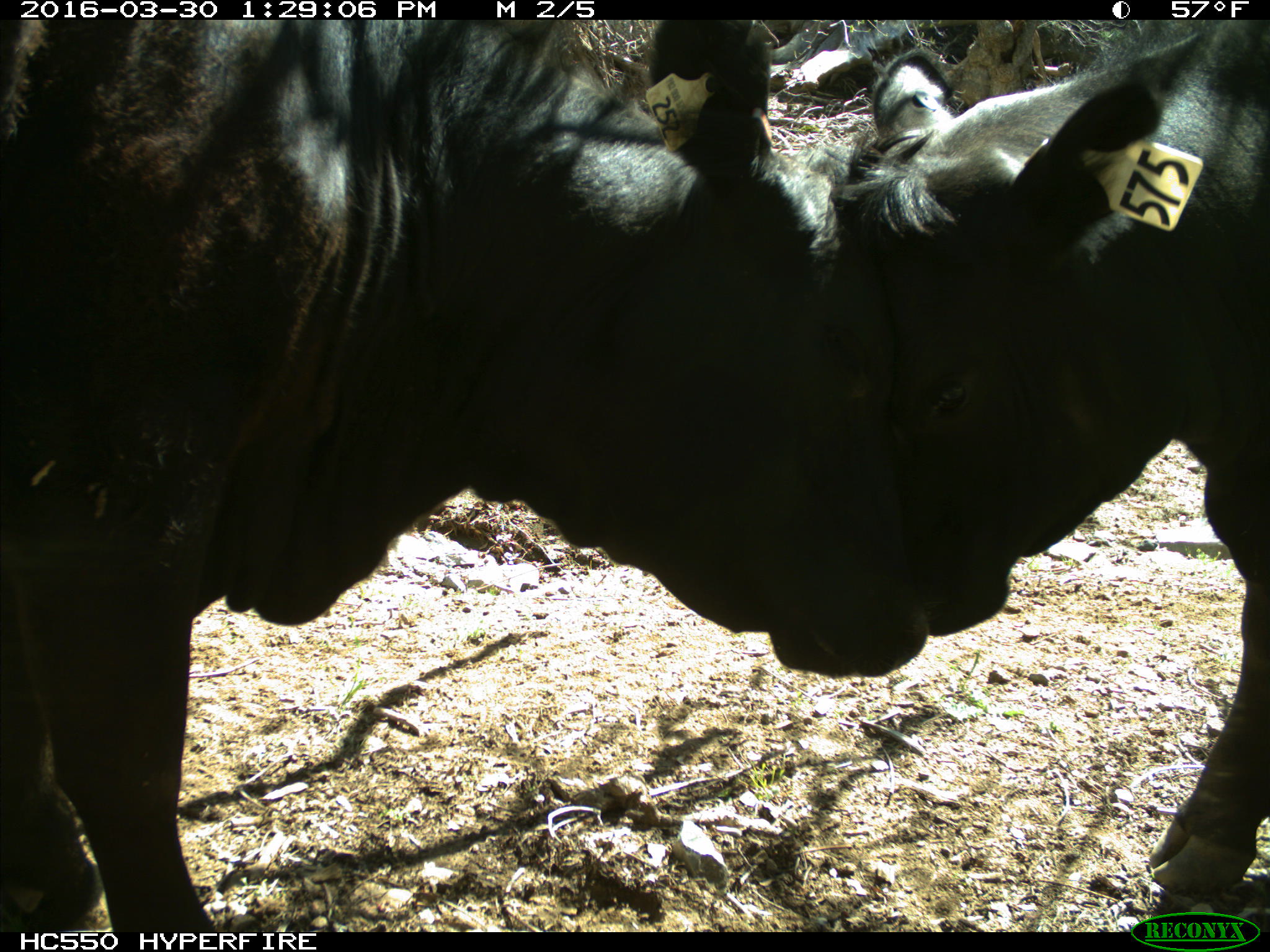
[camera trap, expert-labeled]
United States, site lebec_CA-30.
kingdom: Animalia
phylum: Chordata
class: Mammalia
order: Artiodactyla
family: Bovidae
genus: Bos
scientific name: Bos taurus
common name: domestic cow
Bos taurus (domestic cow).